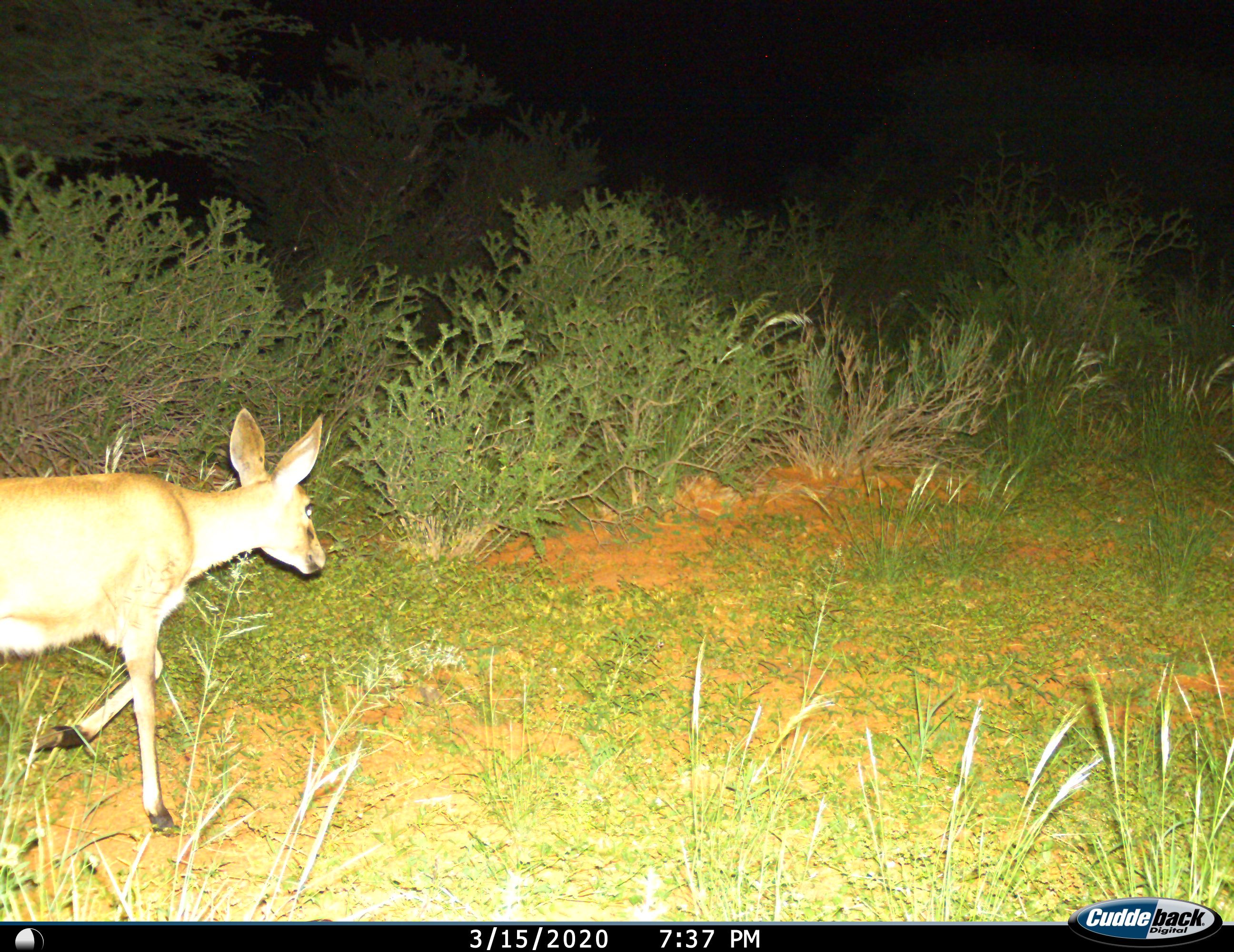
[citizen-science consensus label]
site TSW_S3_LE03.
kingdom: Animalia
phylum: Chordata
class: Mammalia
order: Artiodactyla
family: Bovidae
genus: Sylvicapra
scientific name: Sylvicapra grimmia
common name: common duiker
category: duikercommongrey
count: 1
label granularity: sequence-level